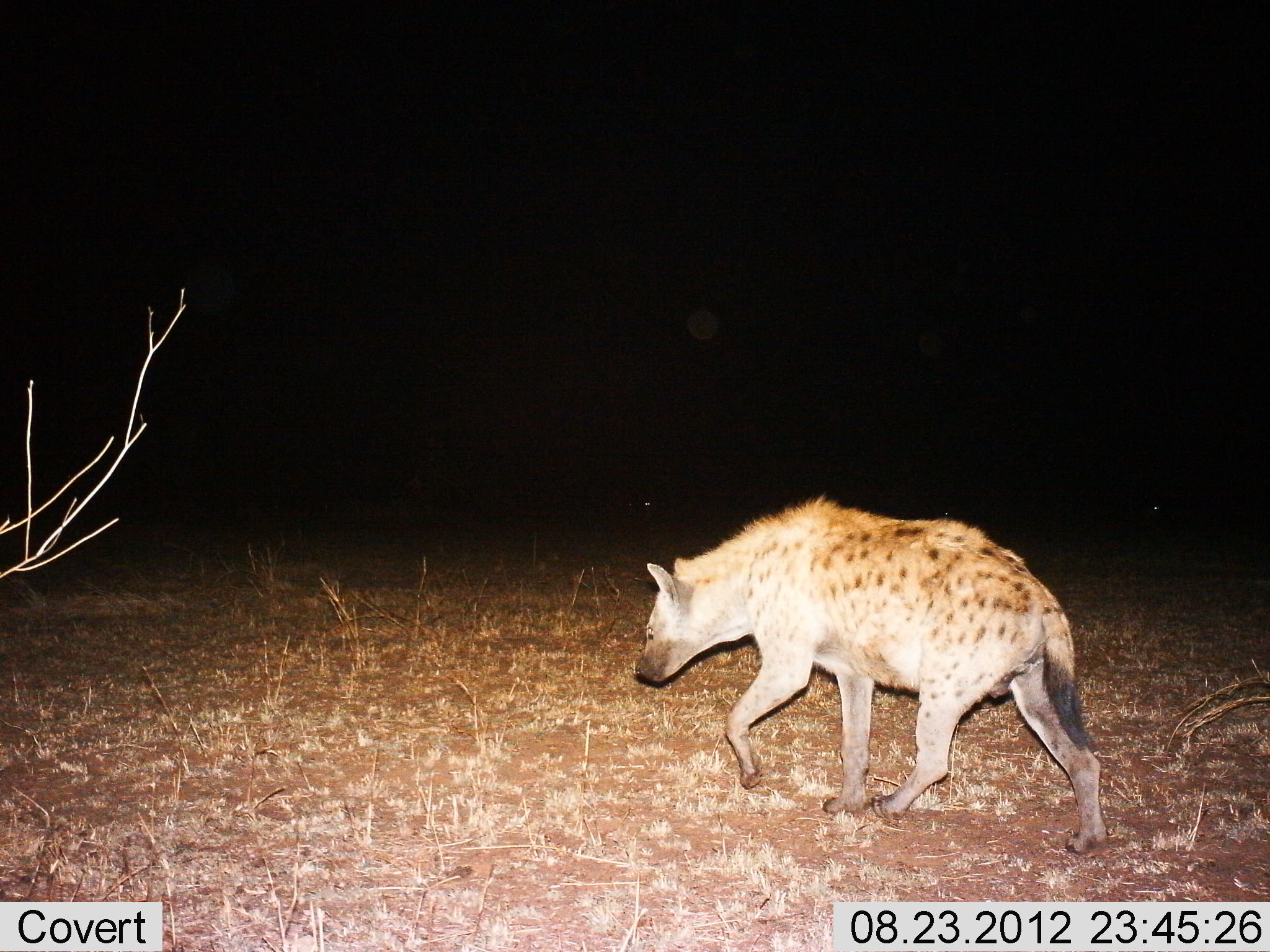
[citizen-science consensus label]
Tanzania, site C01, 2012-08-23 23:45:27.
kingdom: Animalia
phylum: Chordata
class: Mammalia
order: Carnivora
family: Hyaenidae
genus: Crocuta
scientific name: Crocuta crocuta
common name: spotted hyena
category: hyenaspotted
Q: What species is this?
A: Hyenaspotted (spotted hyena) (Crocuta crocuta).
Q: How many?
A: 1.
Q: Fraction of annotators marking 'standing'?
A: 0%.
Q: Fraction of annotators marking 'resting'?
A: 0%.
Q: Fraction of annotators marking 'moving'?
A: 100%.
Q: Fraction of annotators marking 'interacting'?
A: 0%.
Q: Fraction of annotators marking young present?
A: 0%.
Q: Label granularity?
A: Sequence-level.